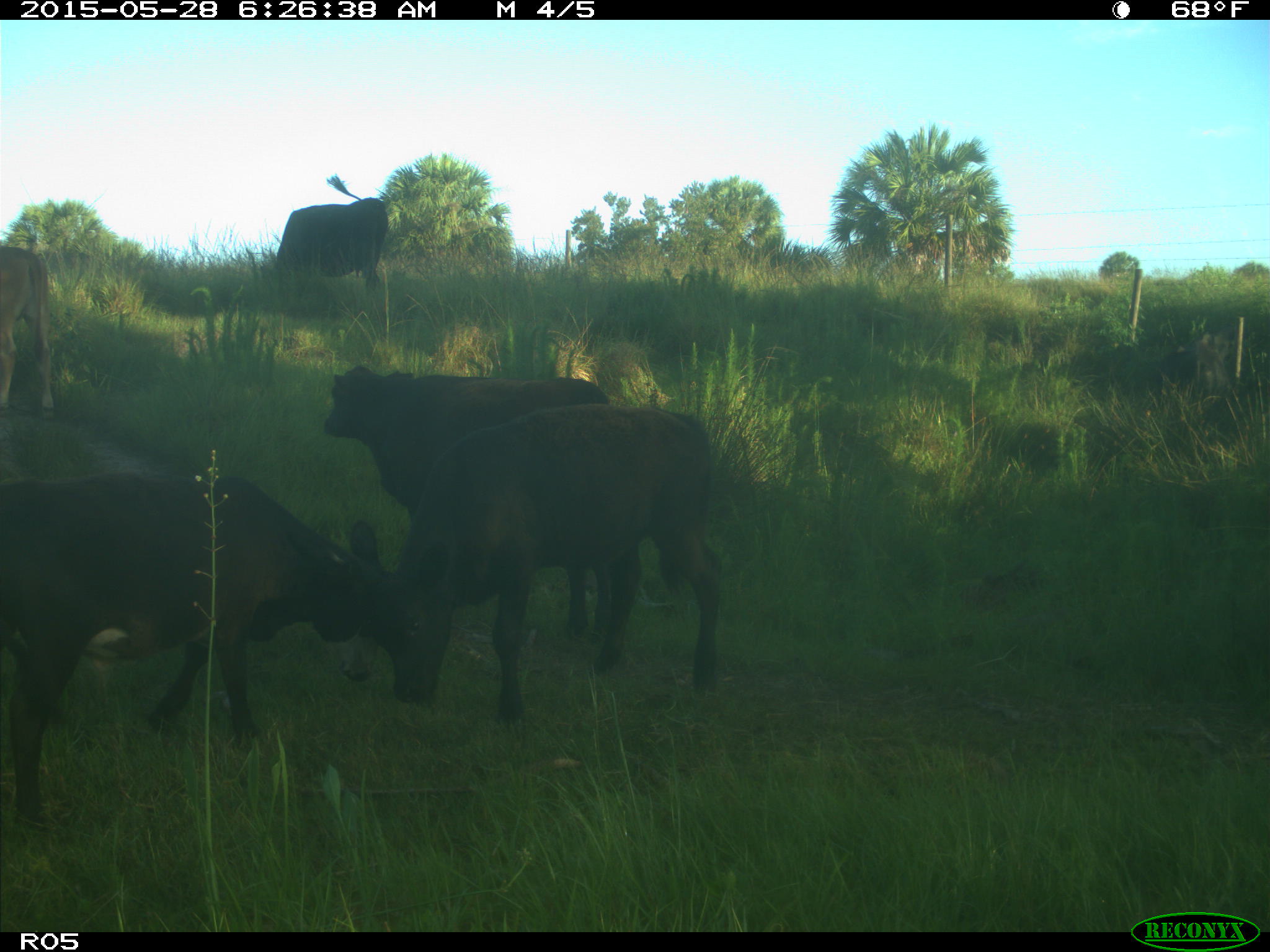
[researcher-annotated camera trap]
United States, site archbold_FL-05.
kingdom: Animalia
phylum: Chordata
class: Mammalia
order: Artiodactyla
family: Bovidae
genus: Bos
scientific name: Bos taurus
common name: domestic cow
Bos taurus (domestic cow).